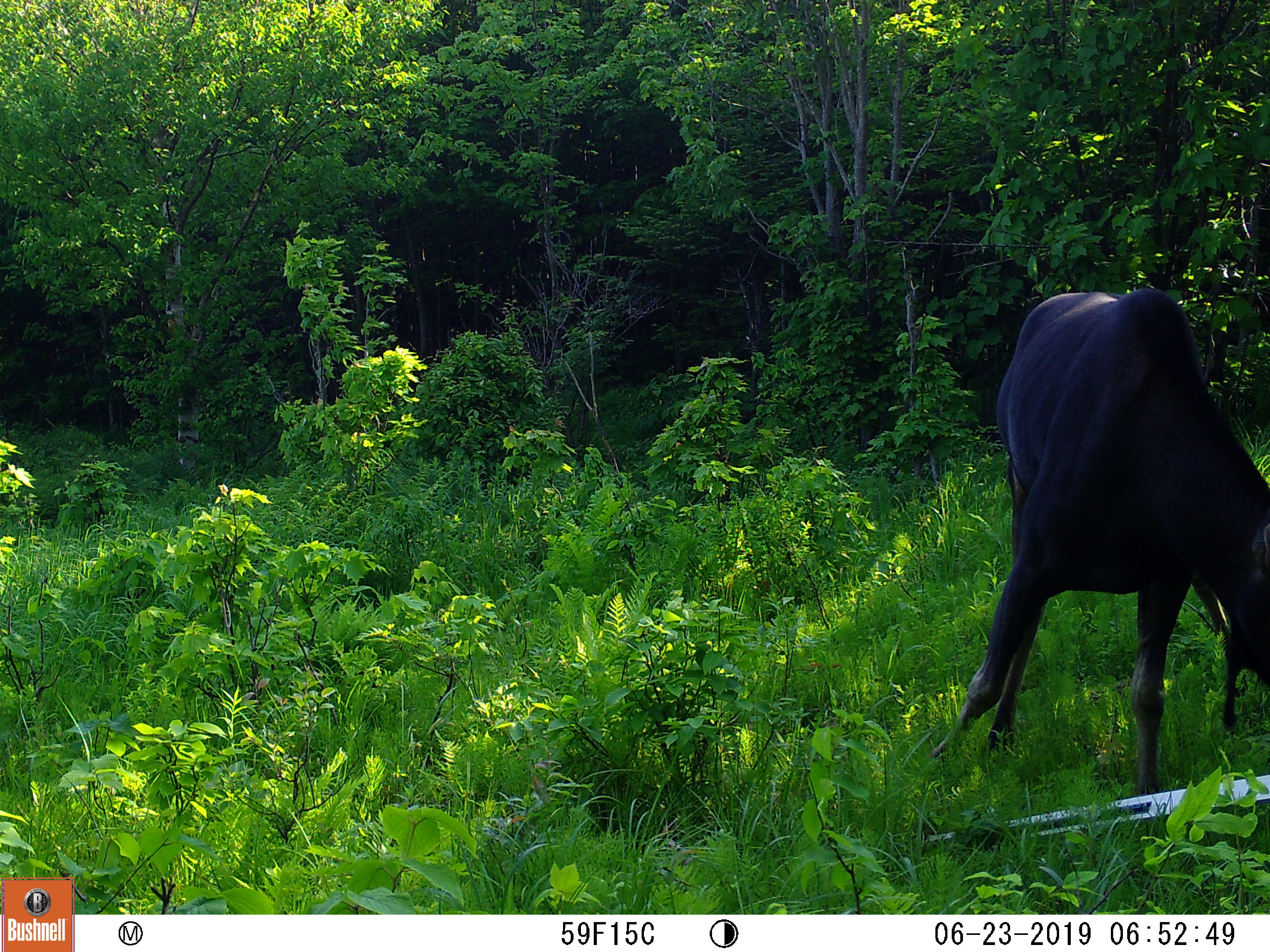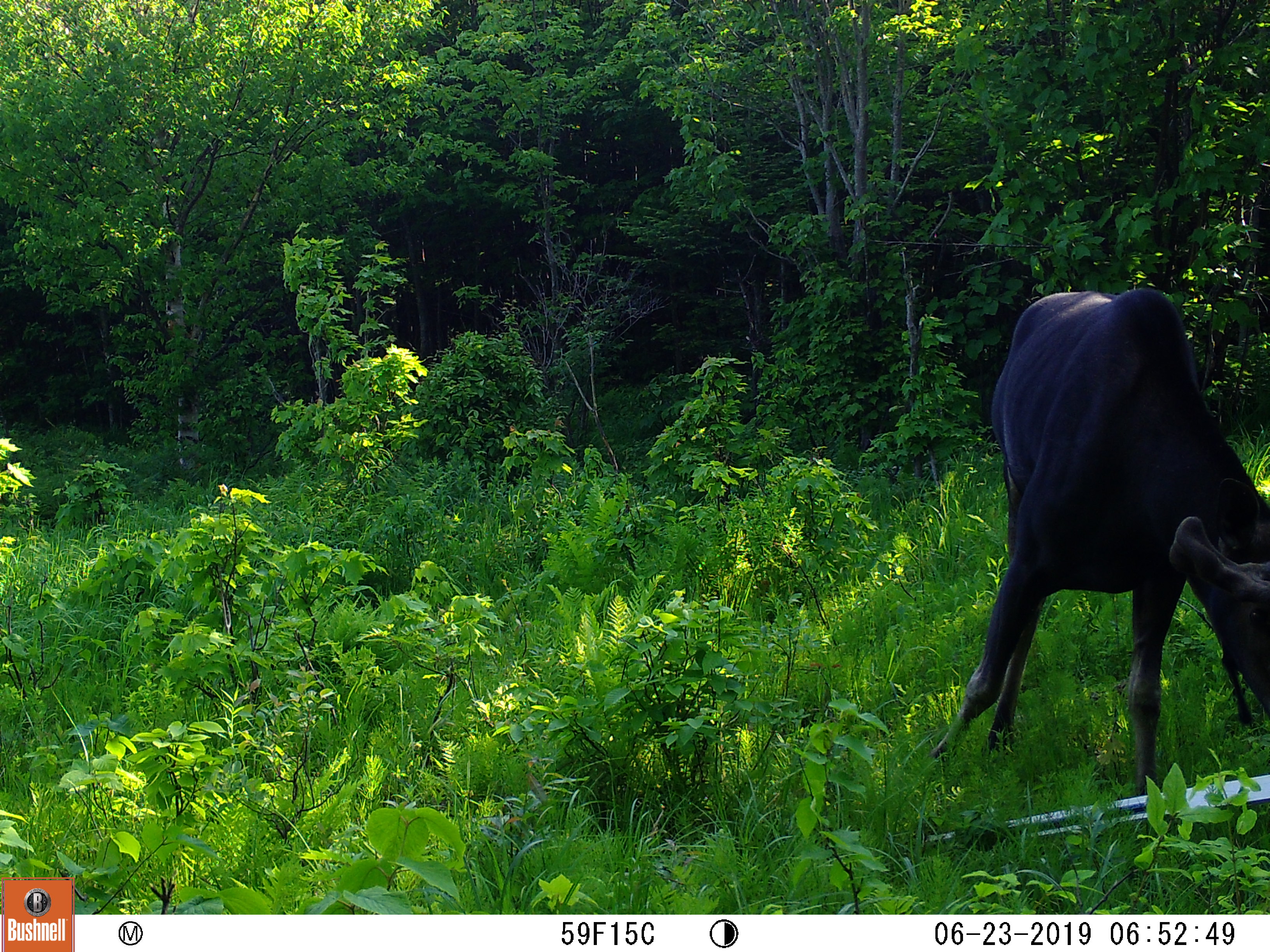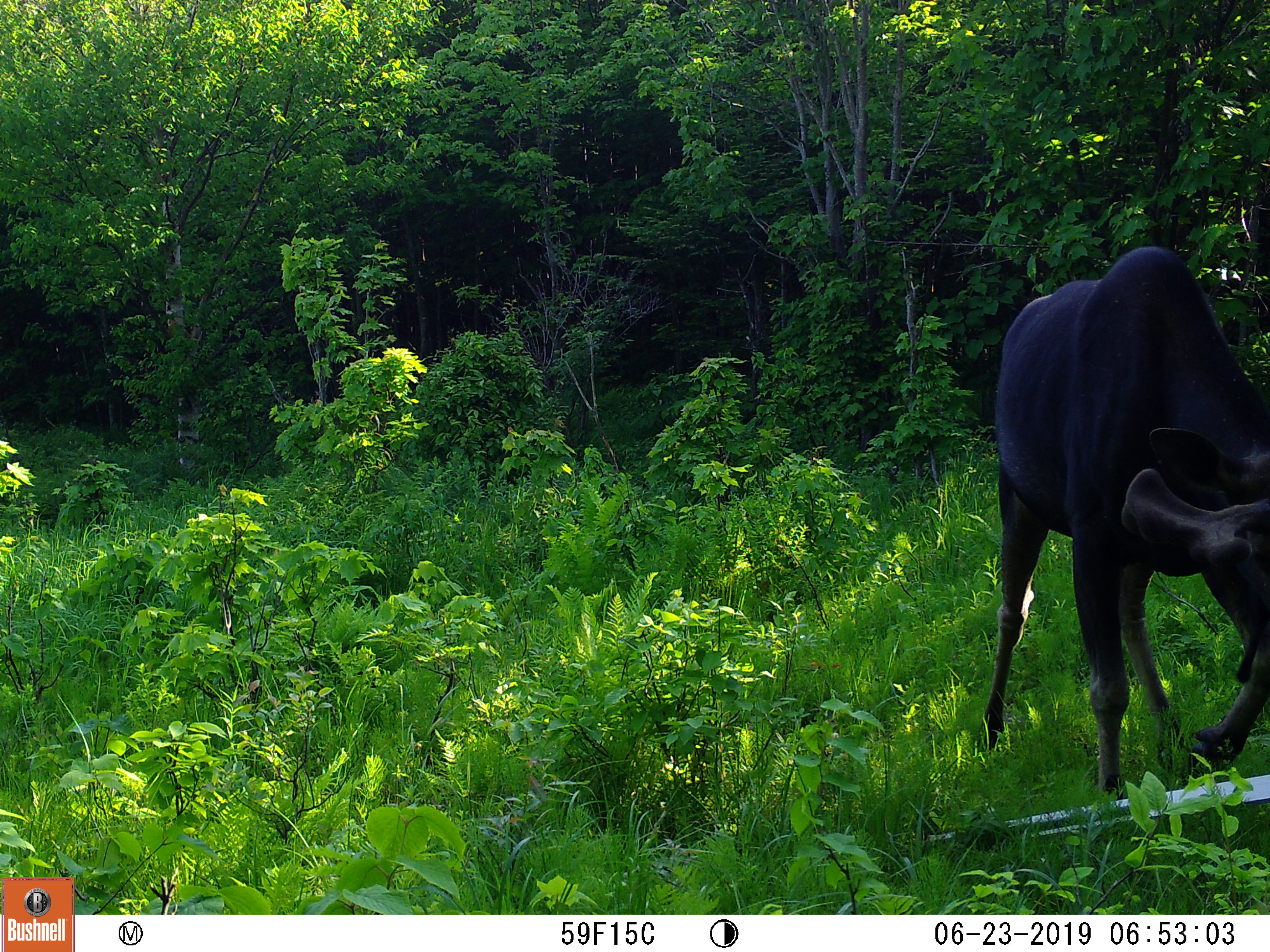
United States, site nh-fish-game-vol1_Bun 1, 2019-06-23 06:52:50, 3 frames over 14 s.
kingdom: Animalia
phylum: Chordata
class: Mammalia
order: Artiodactyla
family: Cervidae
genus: Alces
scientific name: Alces alces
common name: moose